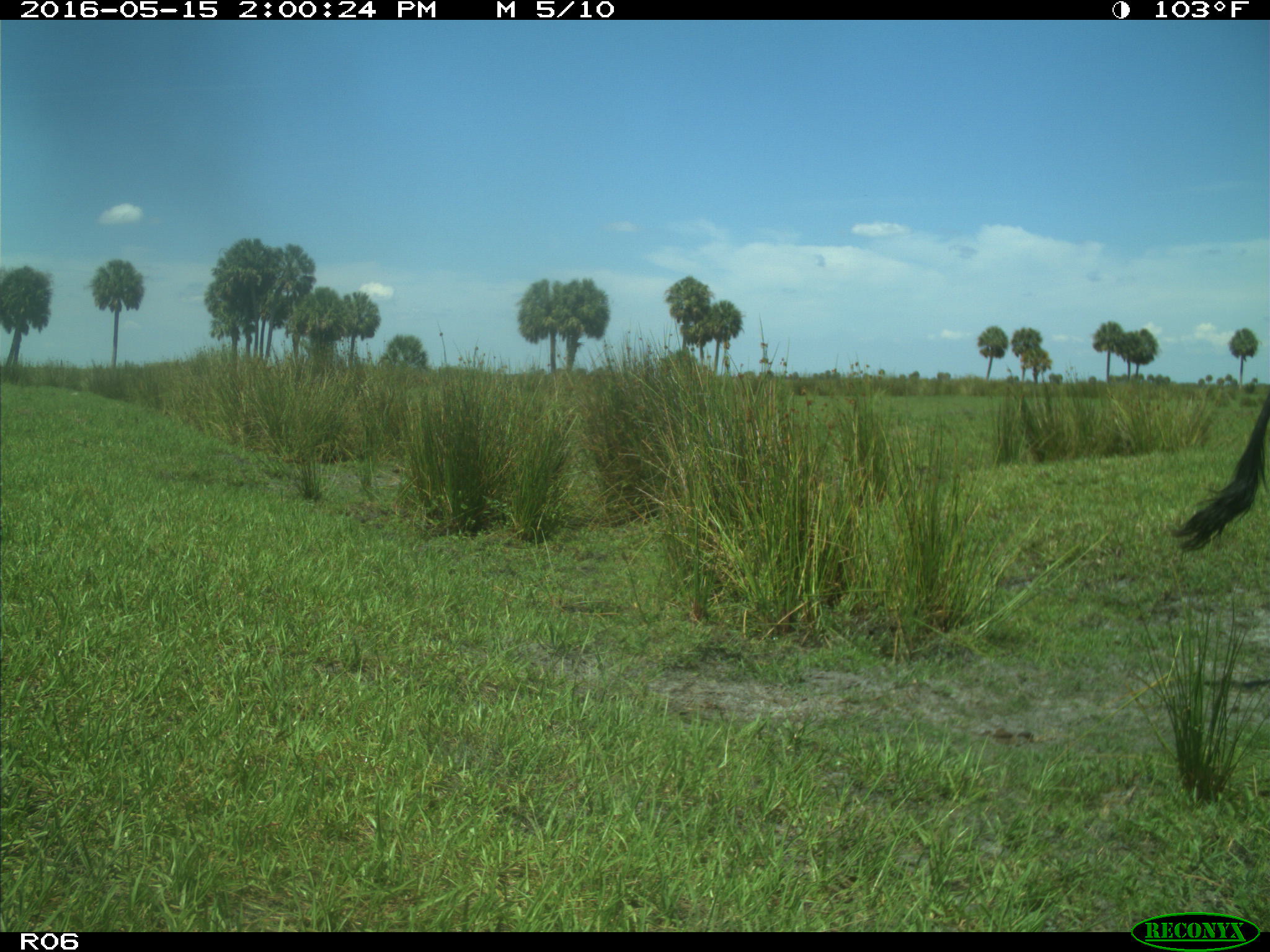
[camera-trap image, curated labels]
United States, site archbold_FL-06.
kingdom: Animalia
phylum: Chordata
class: Mammalia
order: Artiodactyla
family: Bovidae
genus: Bos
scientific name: Bos taurus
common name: domestic cow